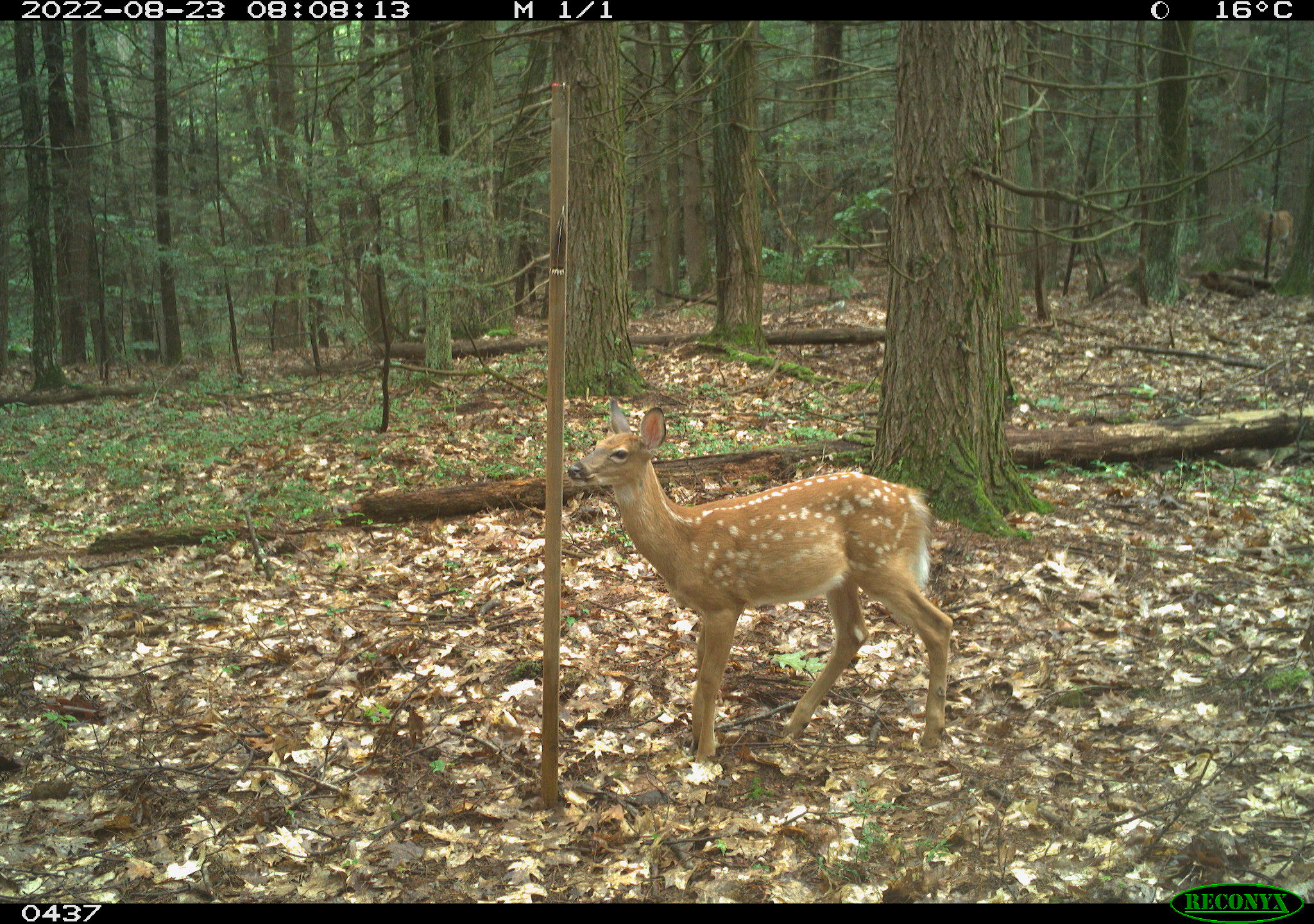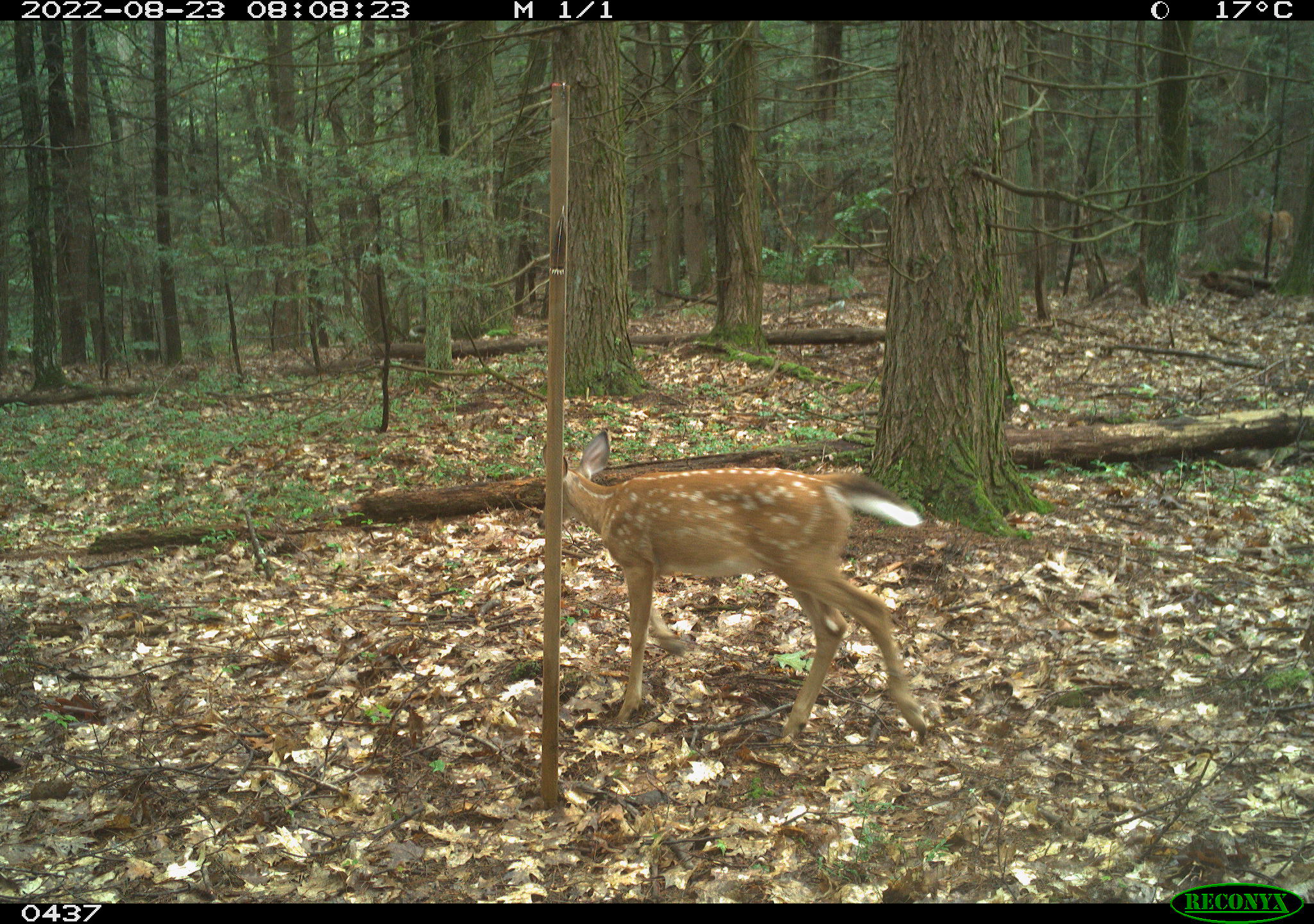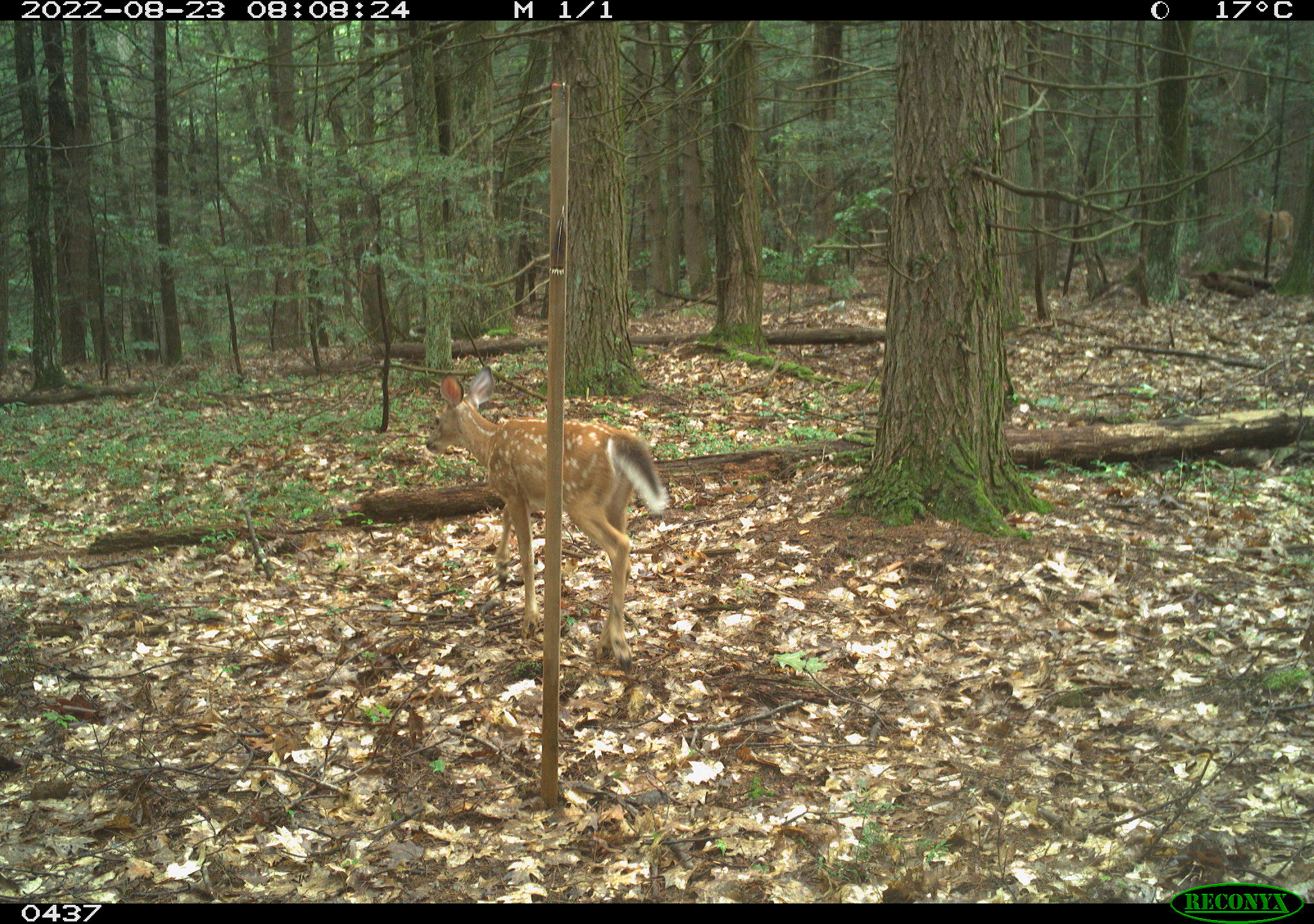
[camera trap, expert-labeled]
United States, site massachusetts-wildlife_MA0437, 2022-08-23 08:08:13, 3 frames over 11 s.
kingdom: Animalia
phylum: Chordata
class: Mammalia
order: Artiodactyla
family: Cervidae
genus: Odocoileus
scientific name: Odocoileus virginianus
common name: white-tailed deer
White-tailed deer (Odocoileus virginianus).